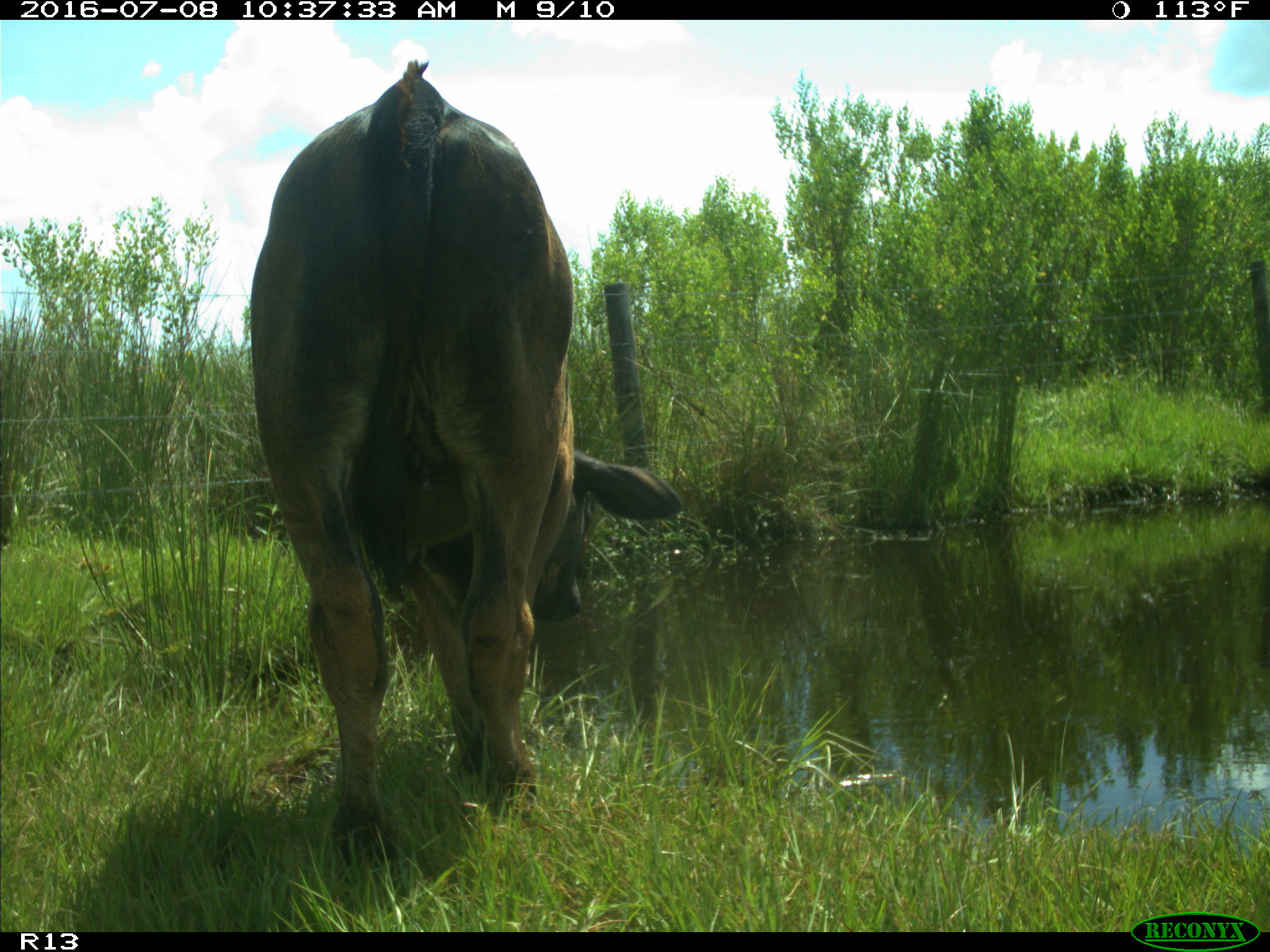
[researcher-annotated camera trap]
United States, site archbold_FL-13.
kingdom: Animalia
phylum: Chordata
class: Mammalia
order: Artiodactyla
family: Bovidae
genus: Bos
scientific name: Bos taurus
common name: domestic cow